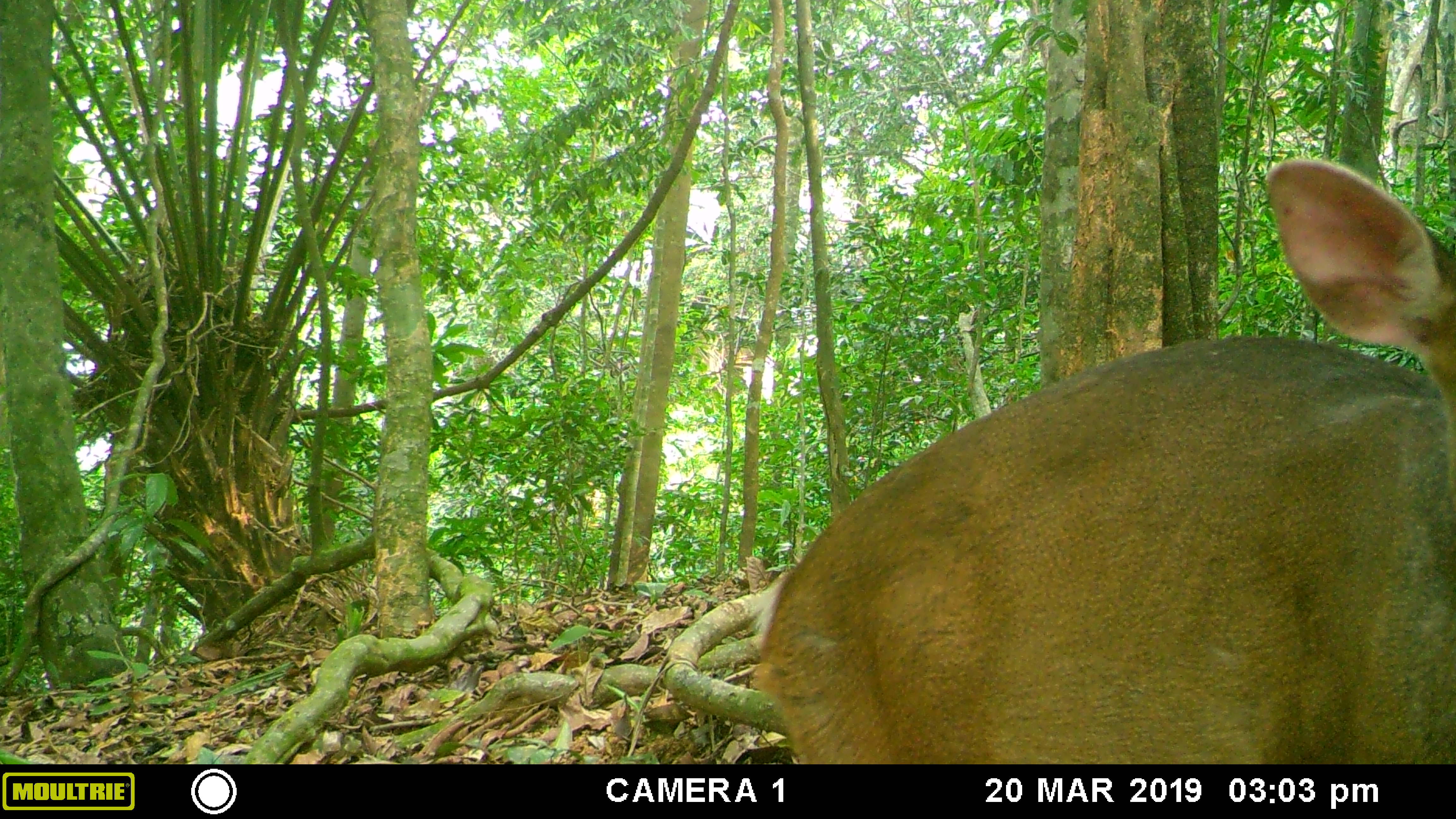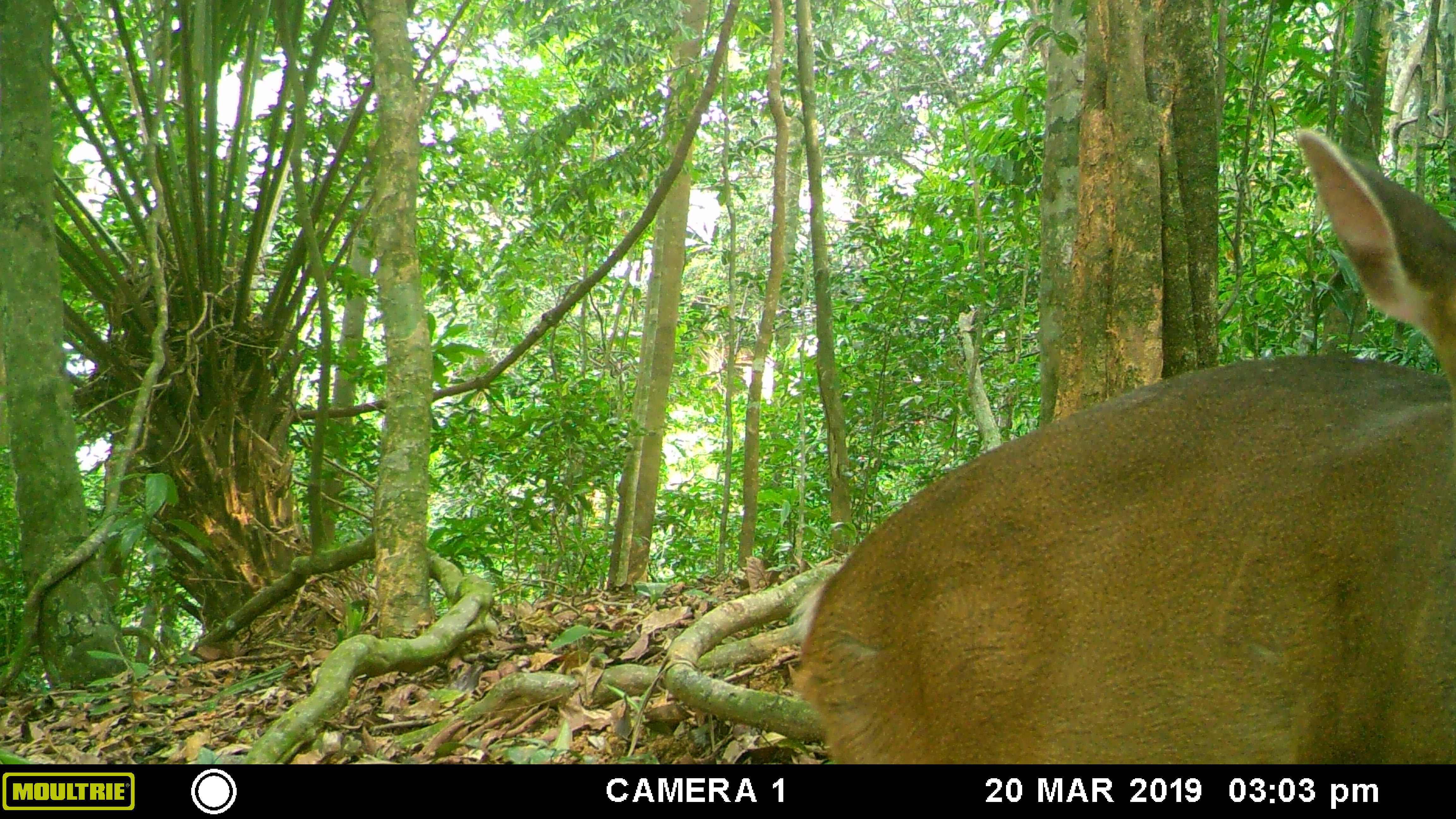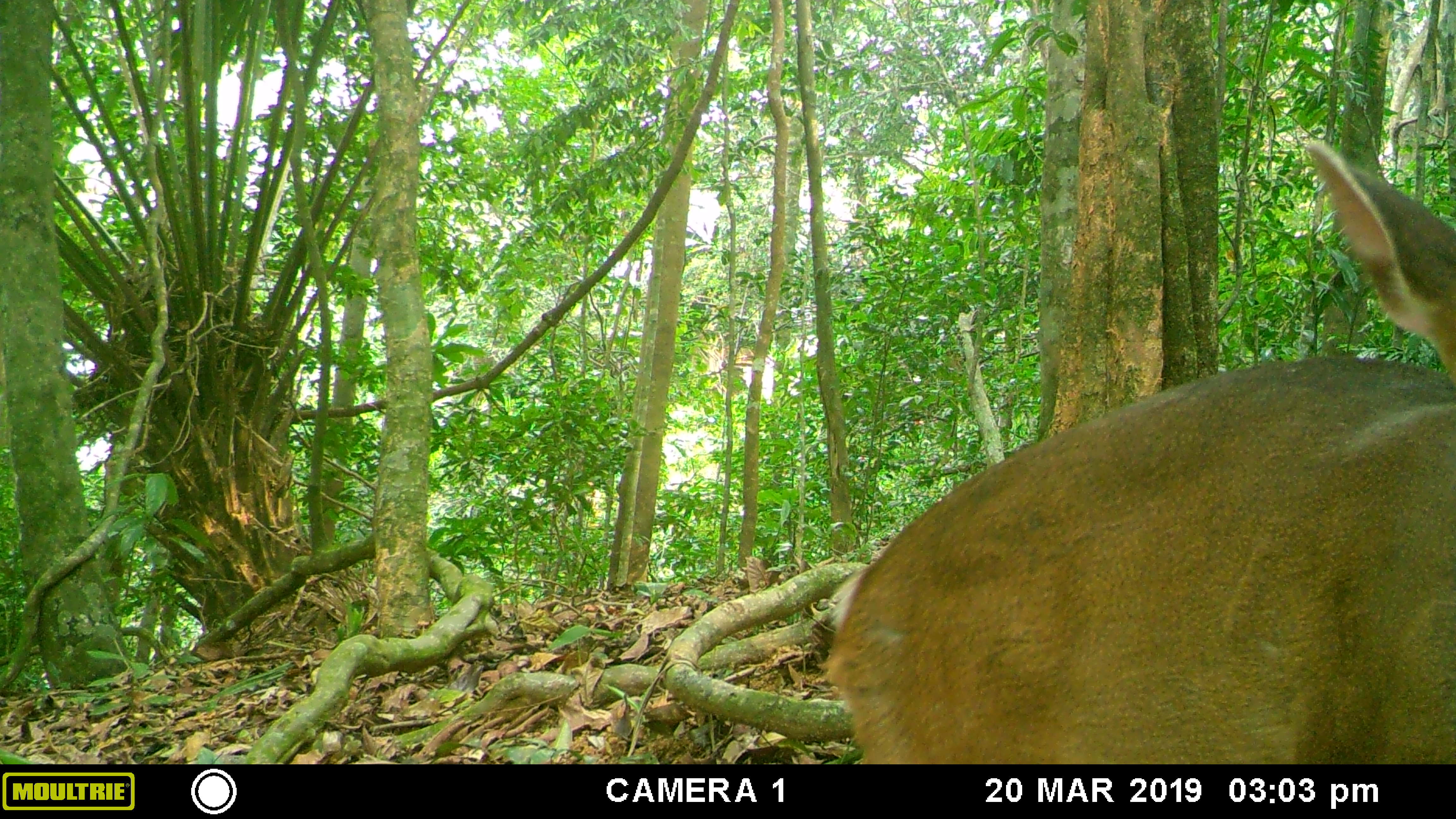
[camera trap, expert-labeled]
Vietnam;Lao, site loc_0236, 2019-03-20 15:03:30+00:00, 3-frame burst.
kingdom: Animalia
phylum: Chordata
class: Mammalia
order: Artiodactyla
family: Cervidae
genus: Muntiacus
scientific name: Muntiacus vuquangensis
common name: large-antlered muntjac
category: large antlered muntjac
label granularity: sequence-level